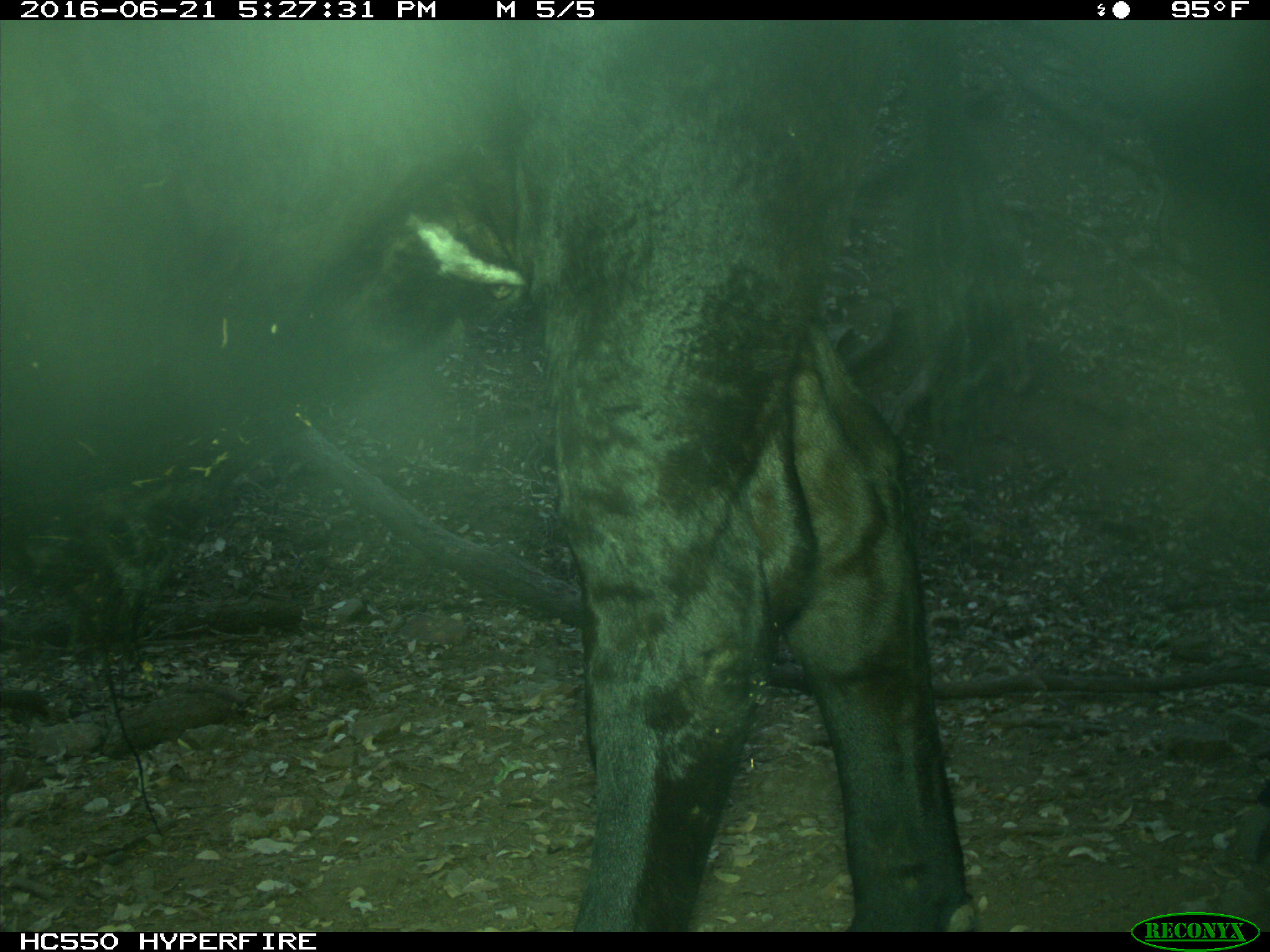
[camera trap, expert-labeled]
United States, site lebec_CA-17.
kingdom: Animalia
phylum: Chordata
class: Mammalia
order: Artiodactyla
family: Bovidae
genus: Bos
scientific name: Bos taurus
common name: domestic cow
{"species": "Bos taurus (domestic cow)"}